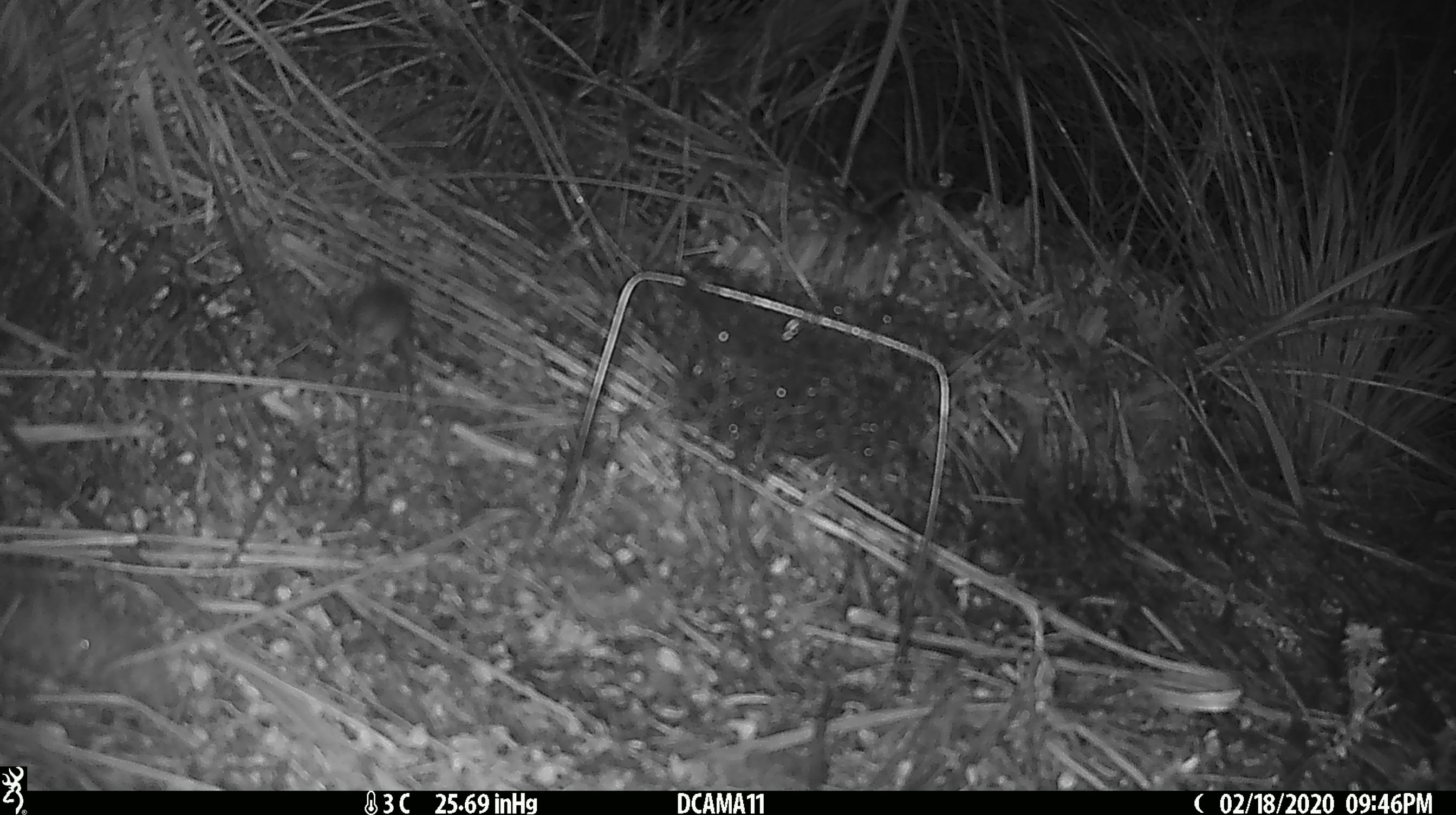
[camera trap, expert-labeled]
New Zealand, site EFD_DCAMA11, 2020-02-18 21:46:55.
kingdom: Animalia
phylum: Chordata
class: Mammalia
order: Rodentia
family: Muridae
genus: Mus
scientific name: Mus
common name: mouse